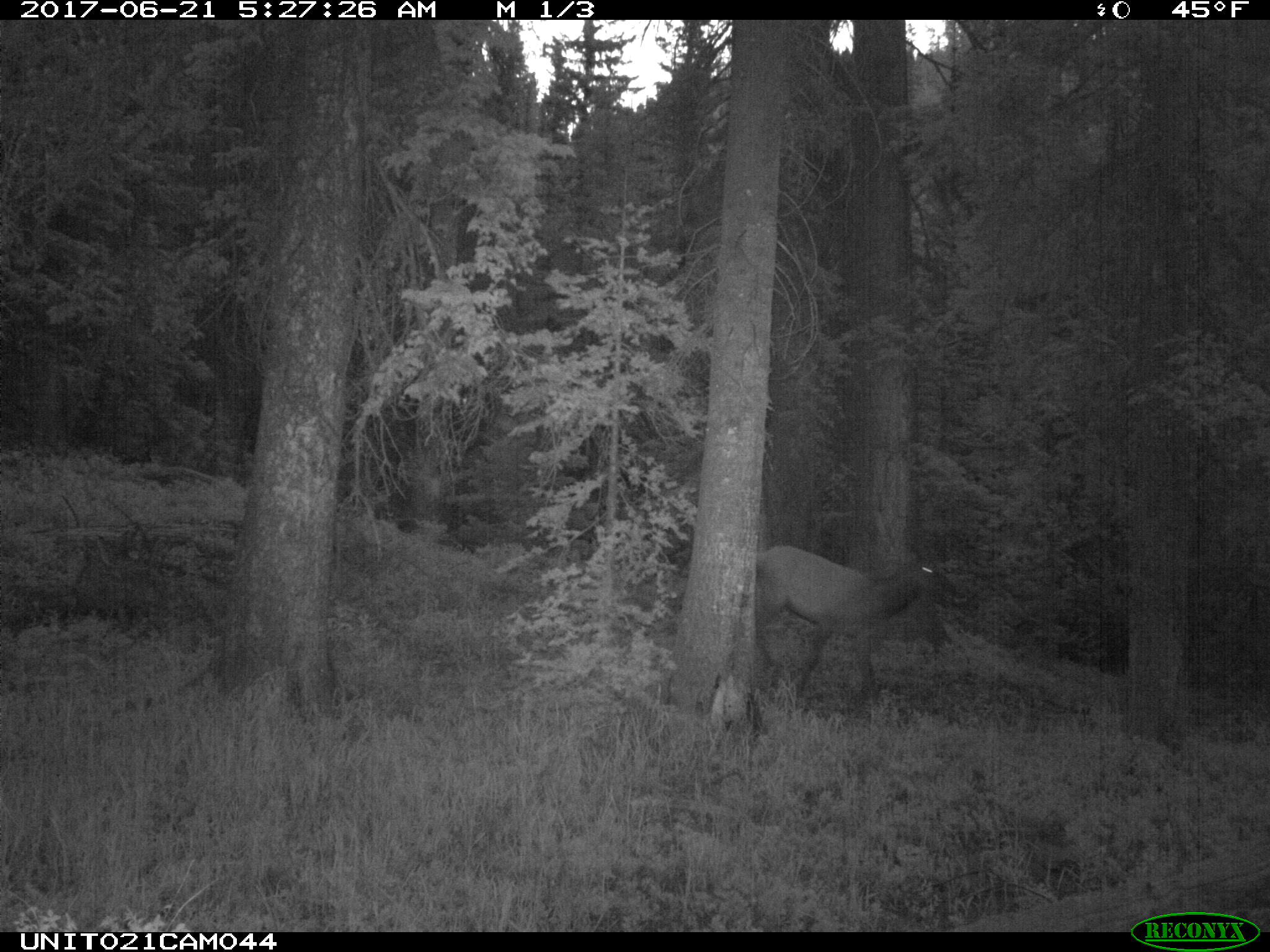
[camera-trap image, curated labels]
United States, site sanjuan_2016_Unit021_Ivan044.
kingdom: Animalia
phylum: Chordata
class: Mammalia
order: Artiodactyla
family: Cervidae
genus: Cervus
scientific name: Cervus elaphus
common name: red deer